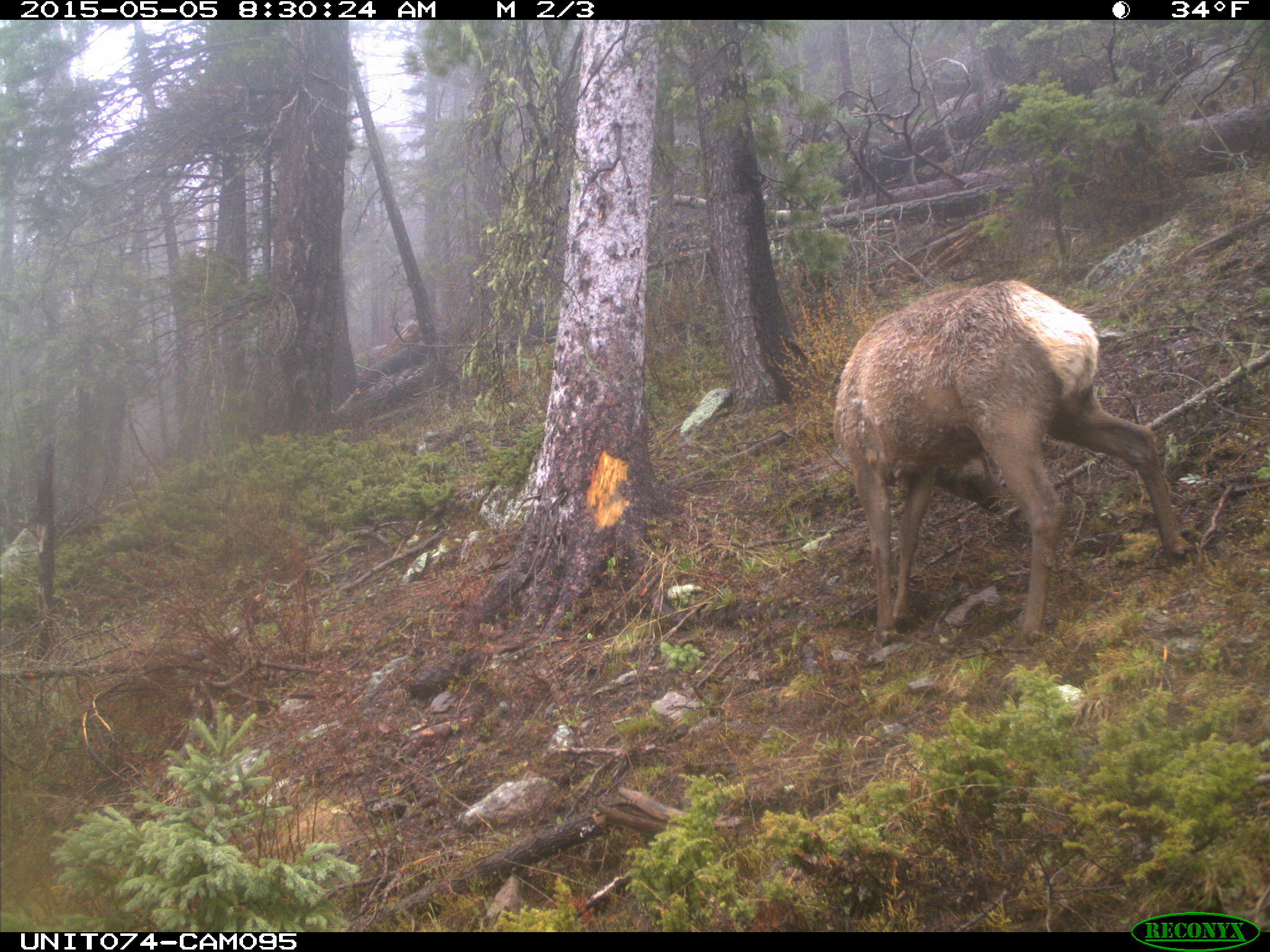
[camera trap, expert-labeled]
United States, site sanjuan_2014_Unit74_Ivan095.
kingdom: Animalia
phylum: Chordata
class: Mammalia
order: Artiodactyla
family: Cervidae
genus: Cervus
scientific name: Cervus elaphus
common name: red deer